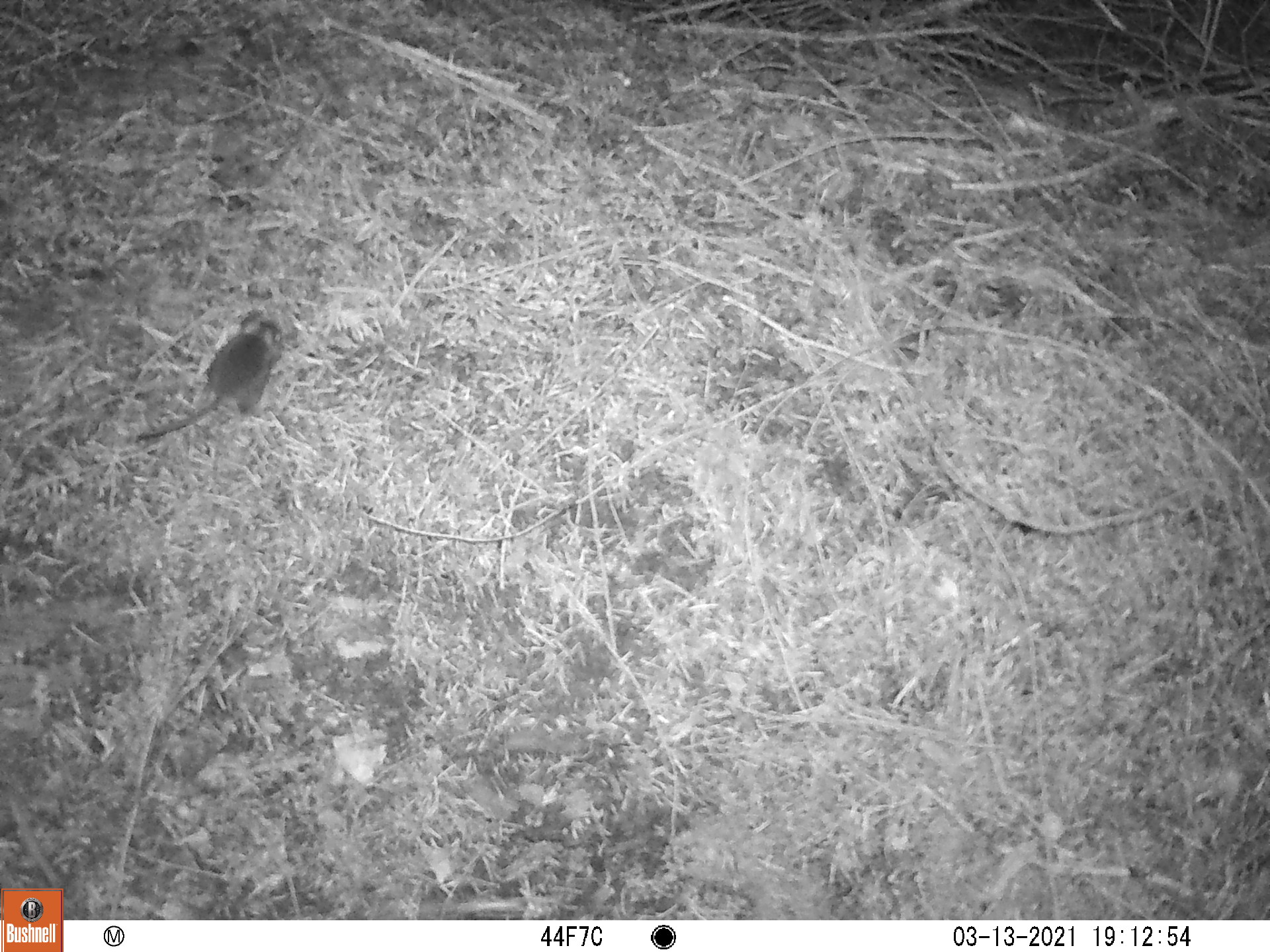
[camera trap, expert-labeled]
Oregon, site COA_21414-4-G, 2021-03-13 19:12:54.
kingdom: Animalia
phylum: Chordata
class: Mammalia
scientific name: Mammalia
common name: small mammal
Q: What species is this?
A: Small mammal (Mammalia).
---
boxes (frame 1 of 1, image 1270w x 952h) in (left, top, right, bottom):
small mammal: (92, 294, 308, 480)